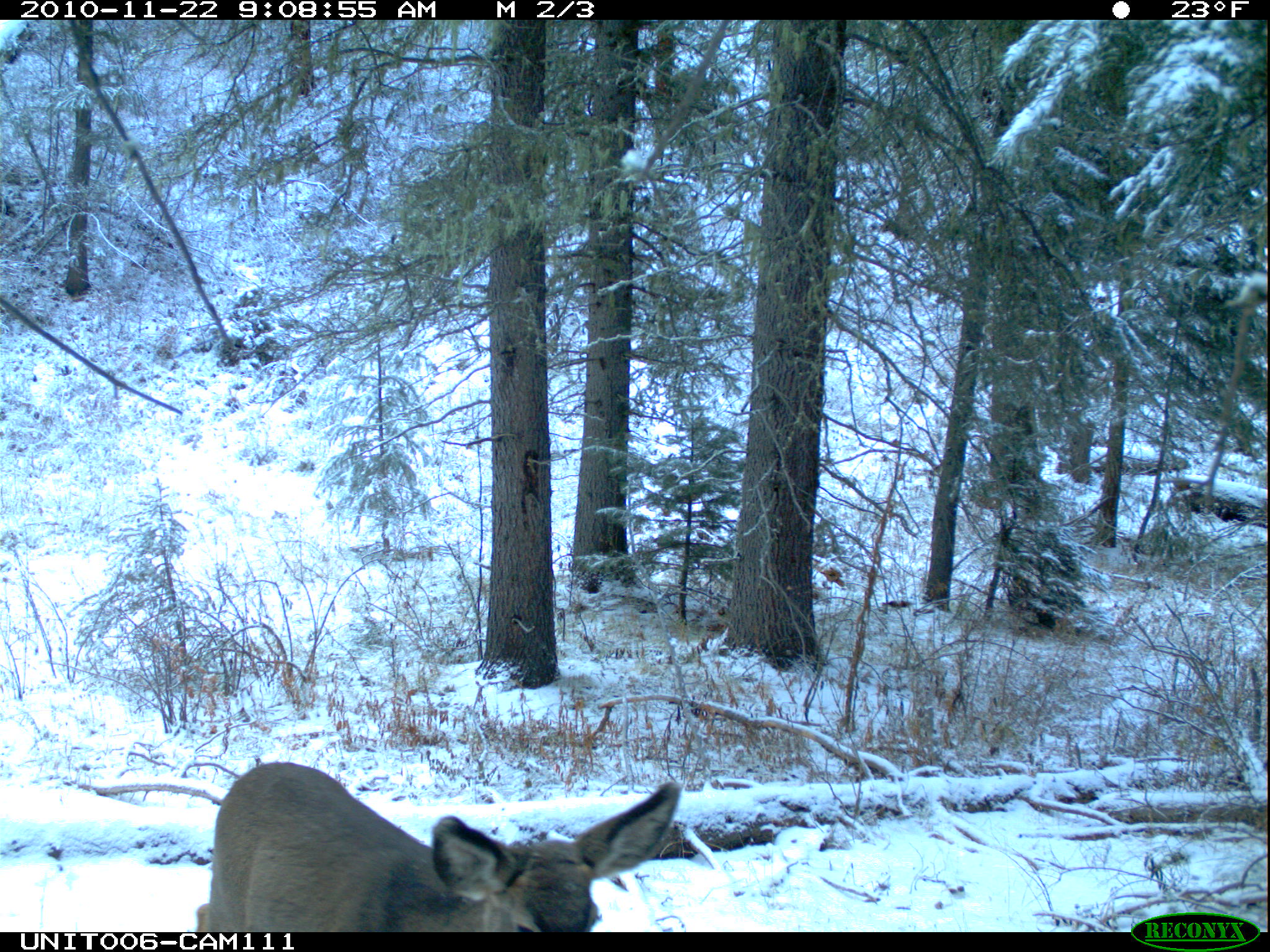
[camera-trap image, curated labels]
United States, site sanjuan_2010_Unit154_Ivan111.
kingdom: Animalia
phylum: Chordata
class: Mammalia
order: Artiodactyla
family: Cervidae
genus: Odocoileus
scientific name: Odocoileus hemionus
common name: mule deer